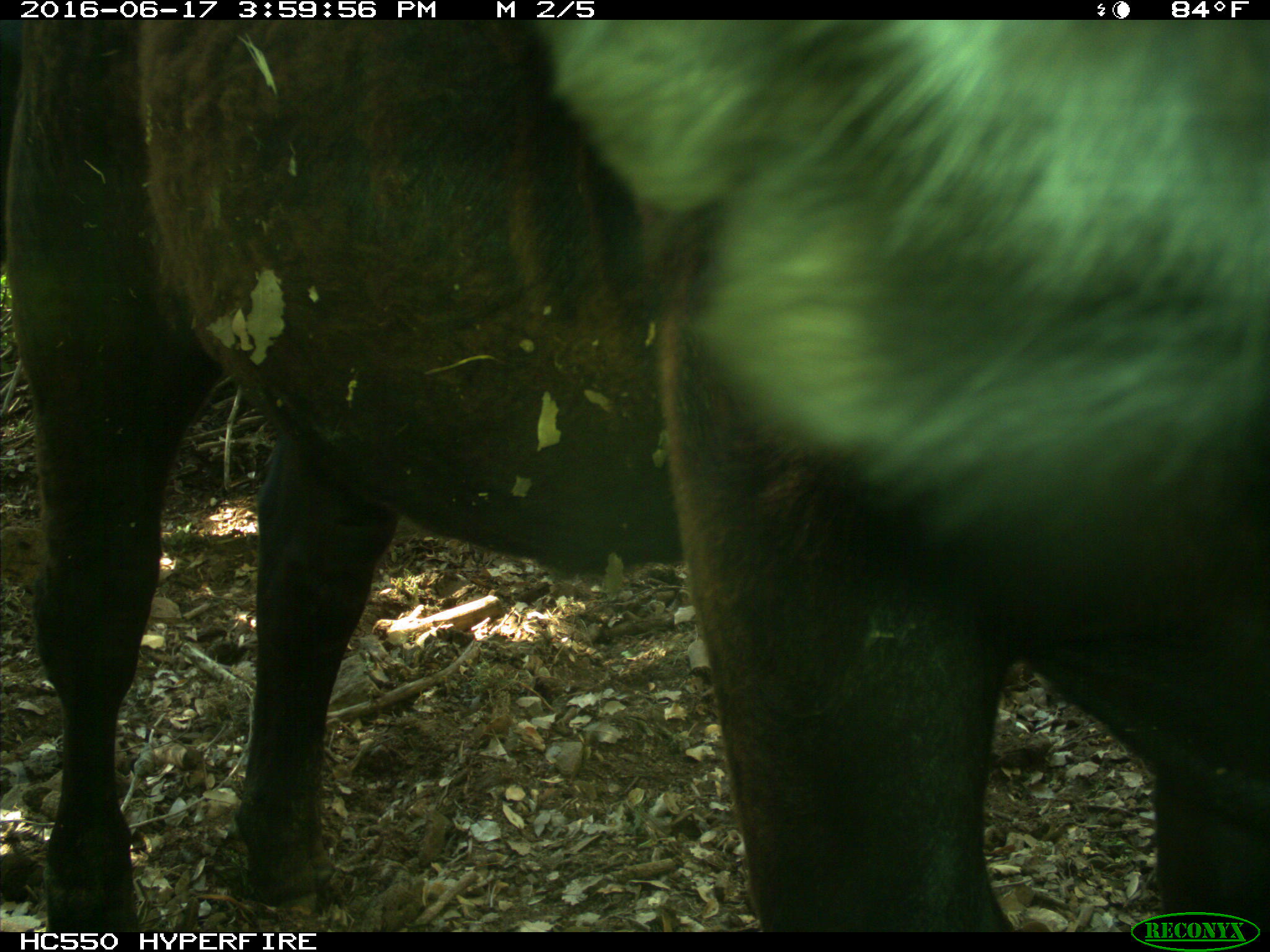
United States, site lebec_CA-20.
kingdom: Animalia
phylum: Chordata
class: Mammalia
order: Artiodactyla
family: Bovidae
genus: Bos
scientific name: Bos taurus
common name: domestic cow